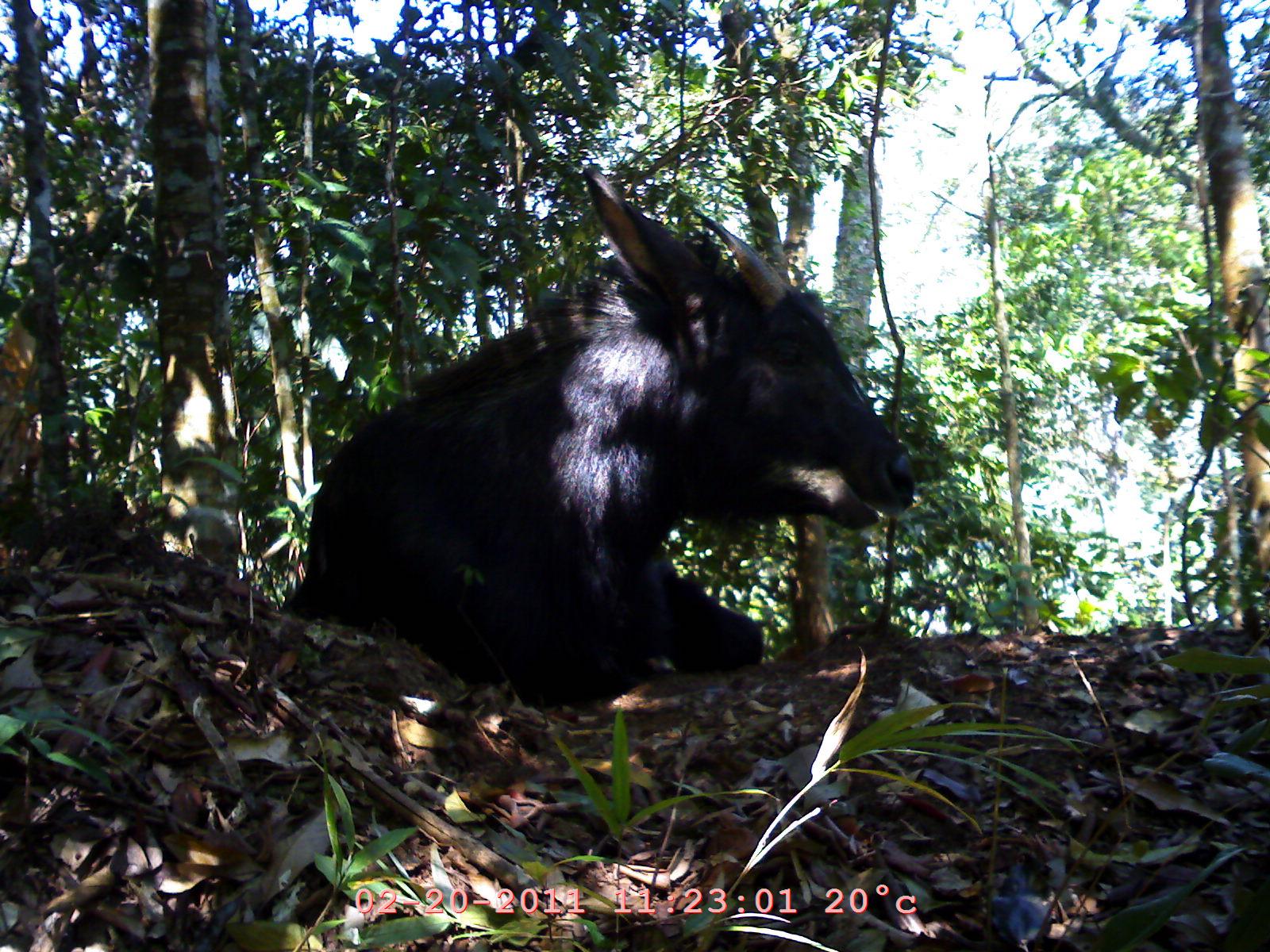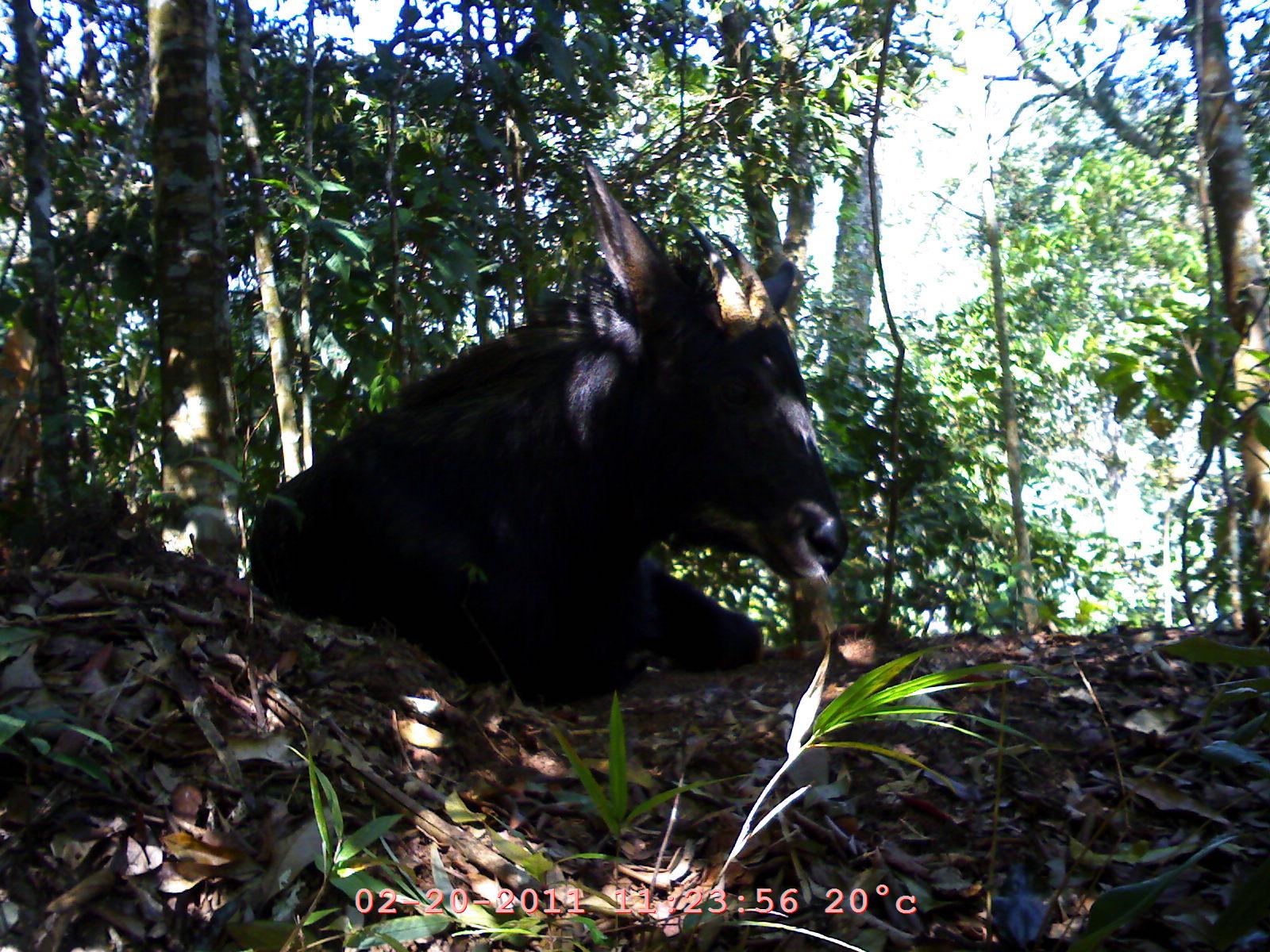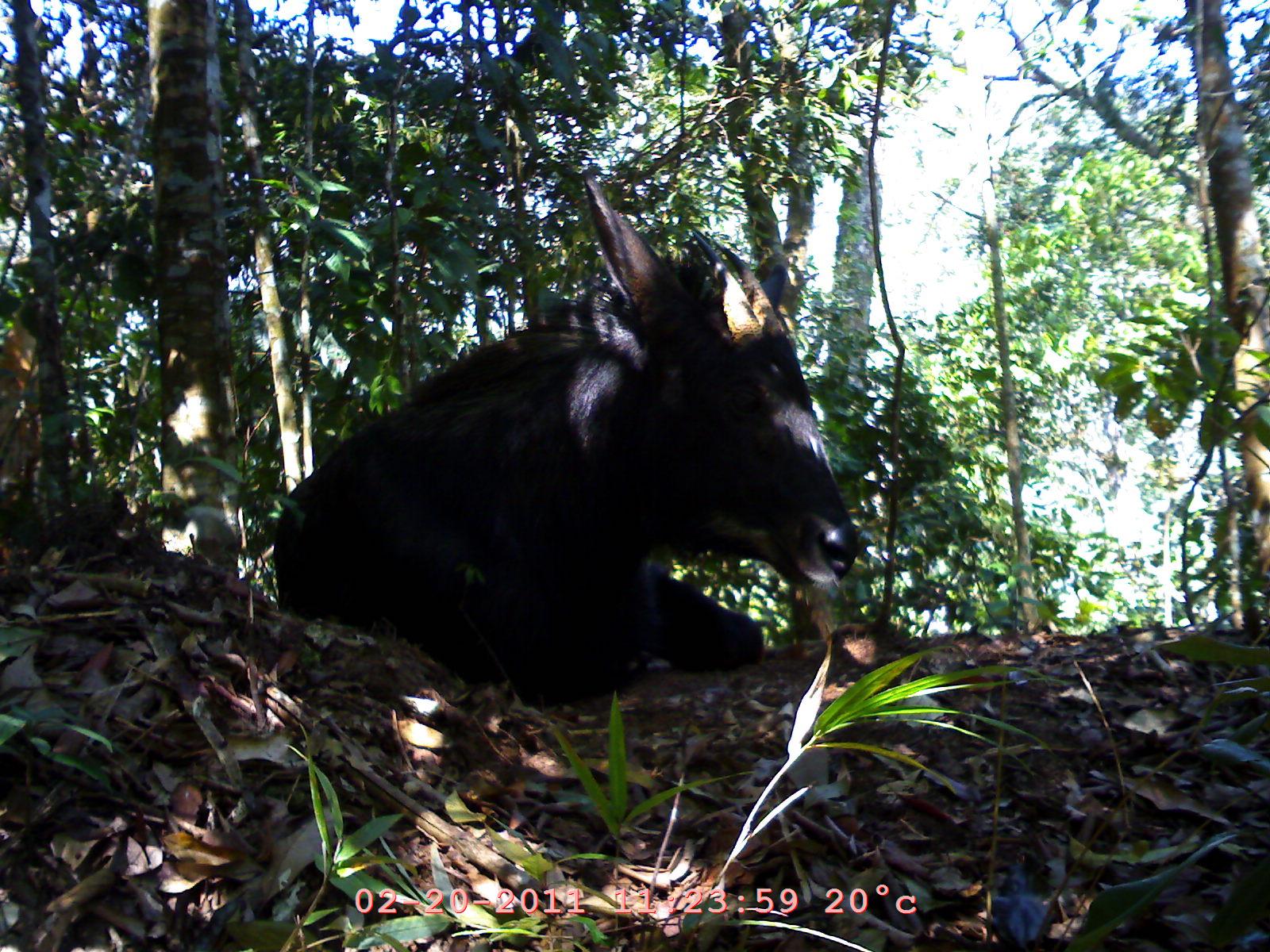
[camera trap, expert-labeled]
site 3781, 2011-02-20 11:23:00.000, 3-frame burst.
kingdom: Animalia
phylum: Chordata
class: Mammalia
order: Artiodactyla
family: Bovidae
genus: Capricornis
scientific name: Capricornis sumatraensis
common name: southern serow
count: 1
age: adult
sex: female